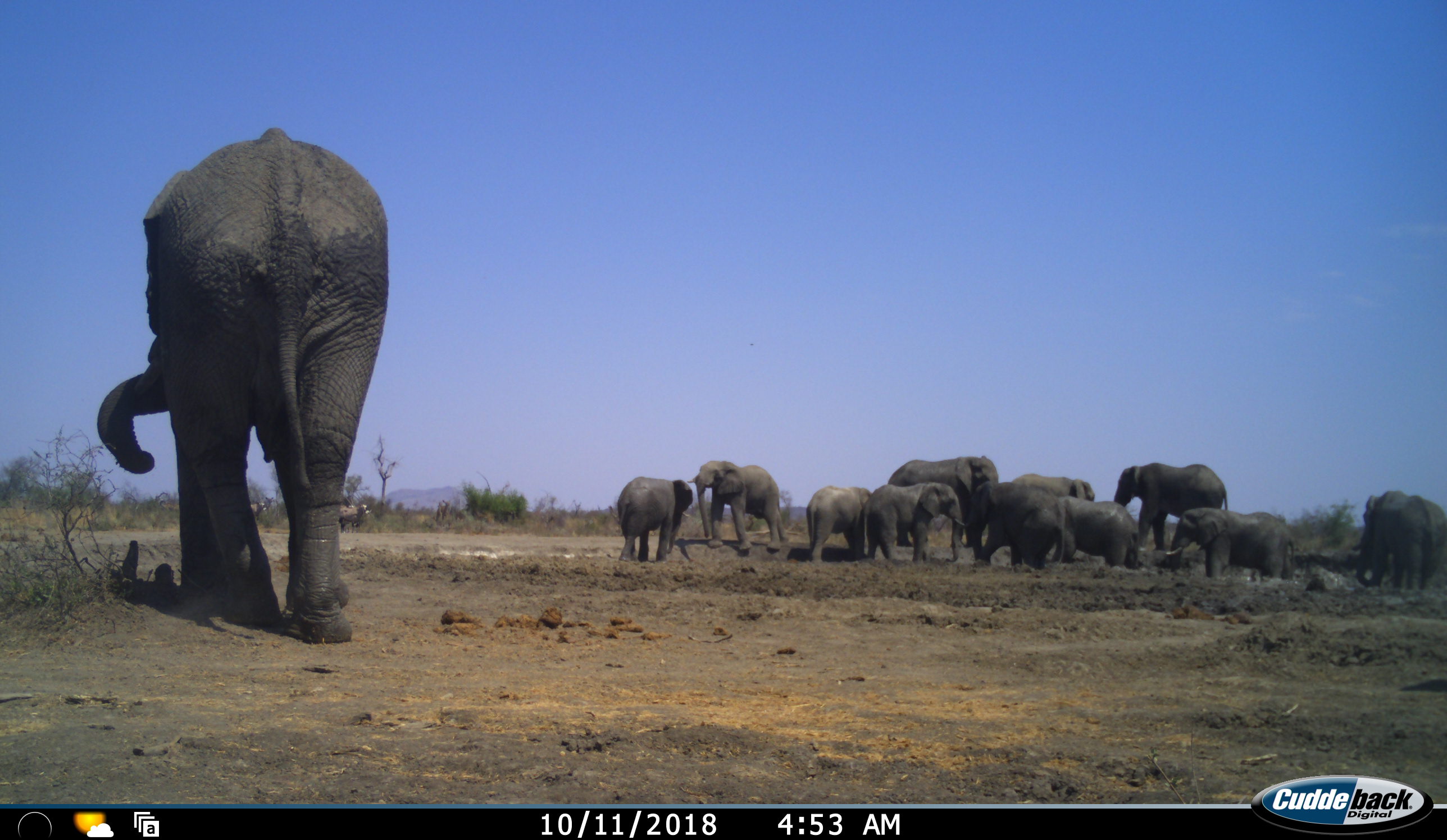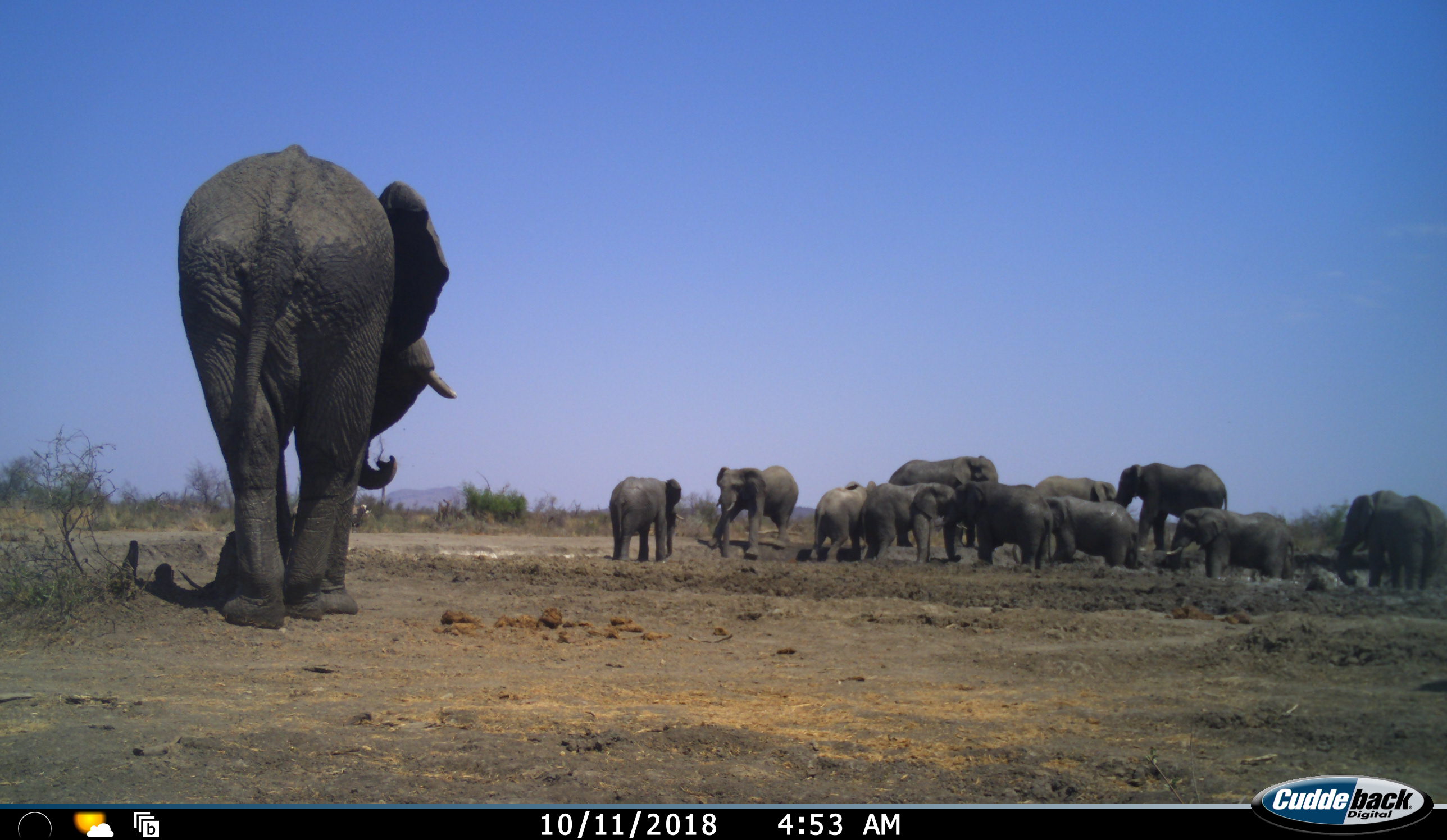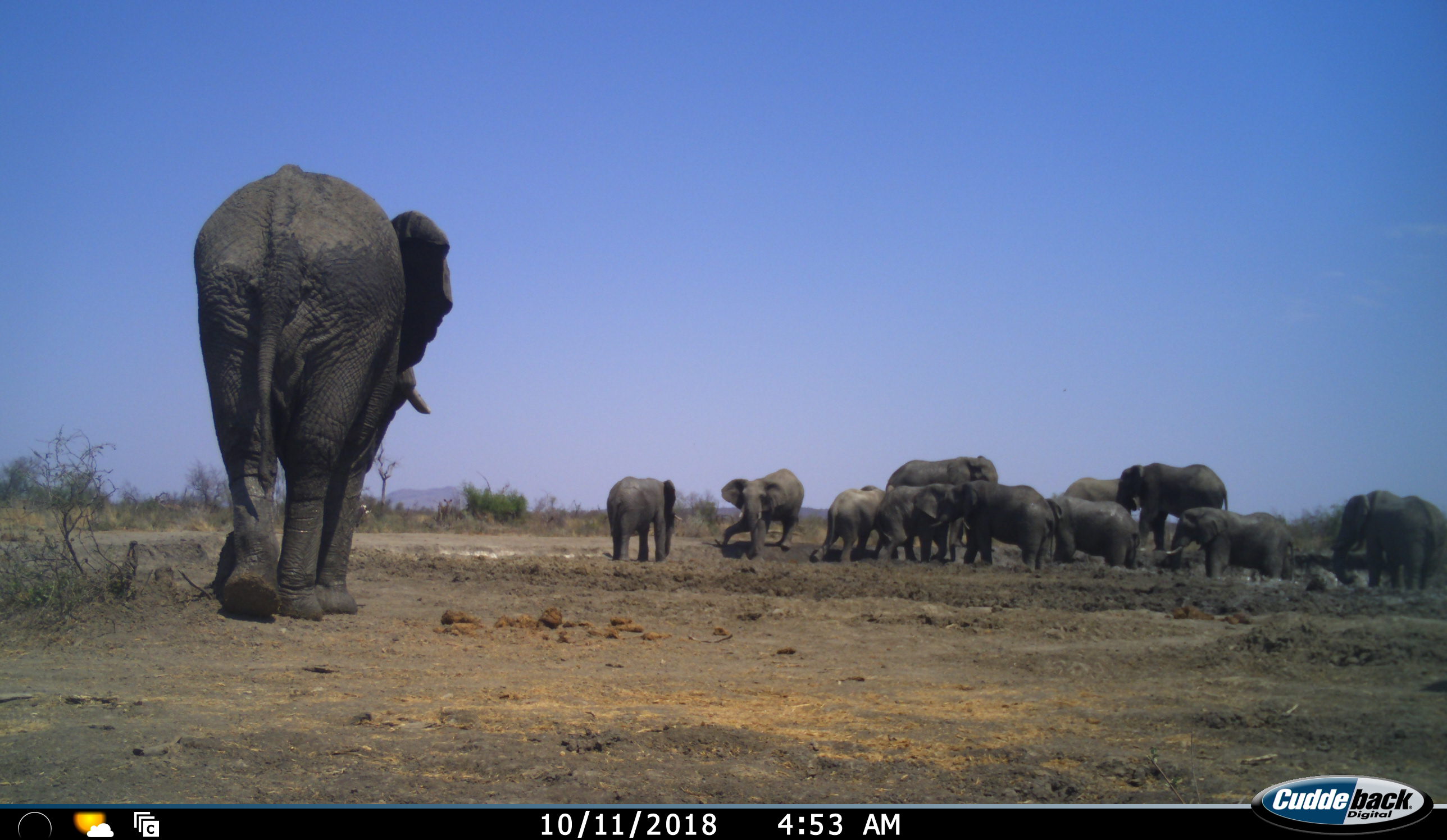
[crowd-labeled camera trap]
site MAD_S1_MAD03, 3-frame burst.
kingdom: Animalia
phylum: Chordata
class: Mammalia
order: Proboscidea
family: Elephantidae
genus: Loxodonta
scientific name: Loxodonta africana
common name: african bush elephant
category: elephant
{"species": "elephant (african bush elephant) (Loxodonta africana)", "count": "11-50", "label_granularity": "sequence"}